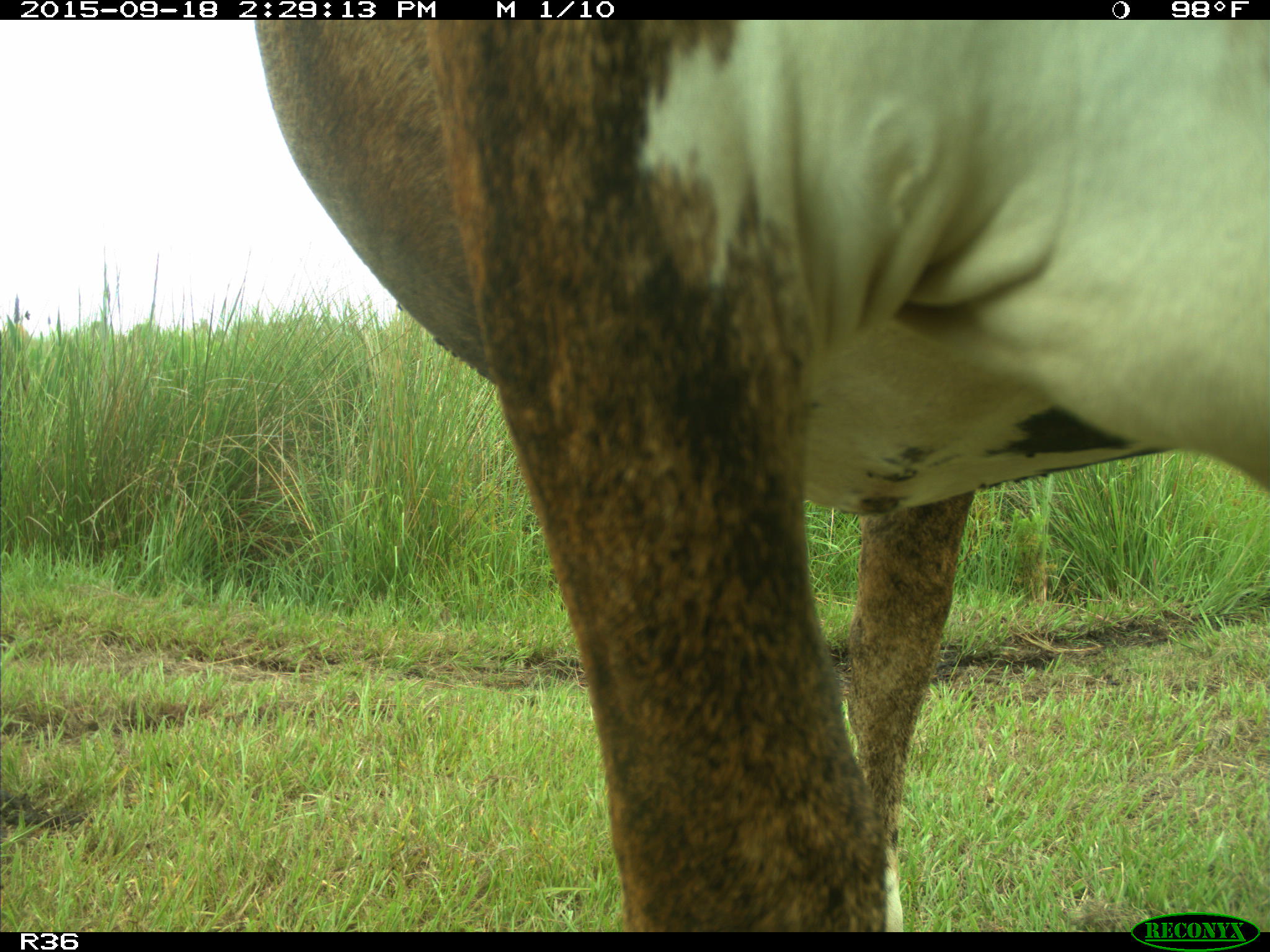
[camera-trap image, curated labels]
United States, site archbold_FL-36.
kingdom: Animalia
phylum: Chordata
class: Mammalia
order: Artiodactyla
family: Bovidae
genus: Bos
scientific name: Bos taurus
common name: domestic cow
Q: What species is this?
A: Bos taurus (domestic cow).